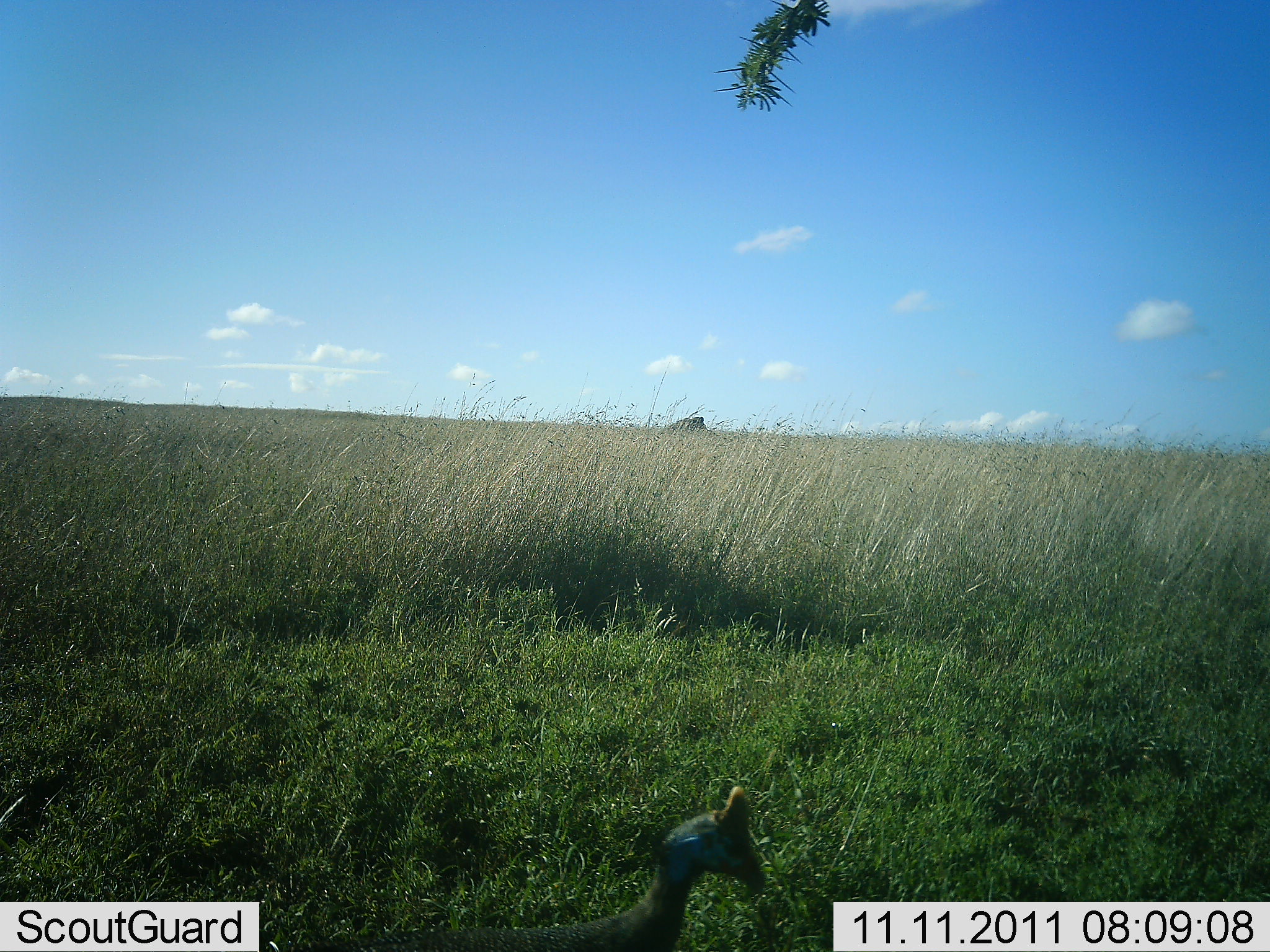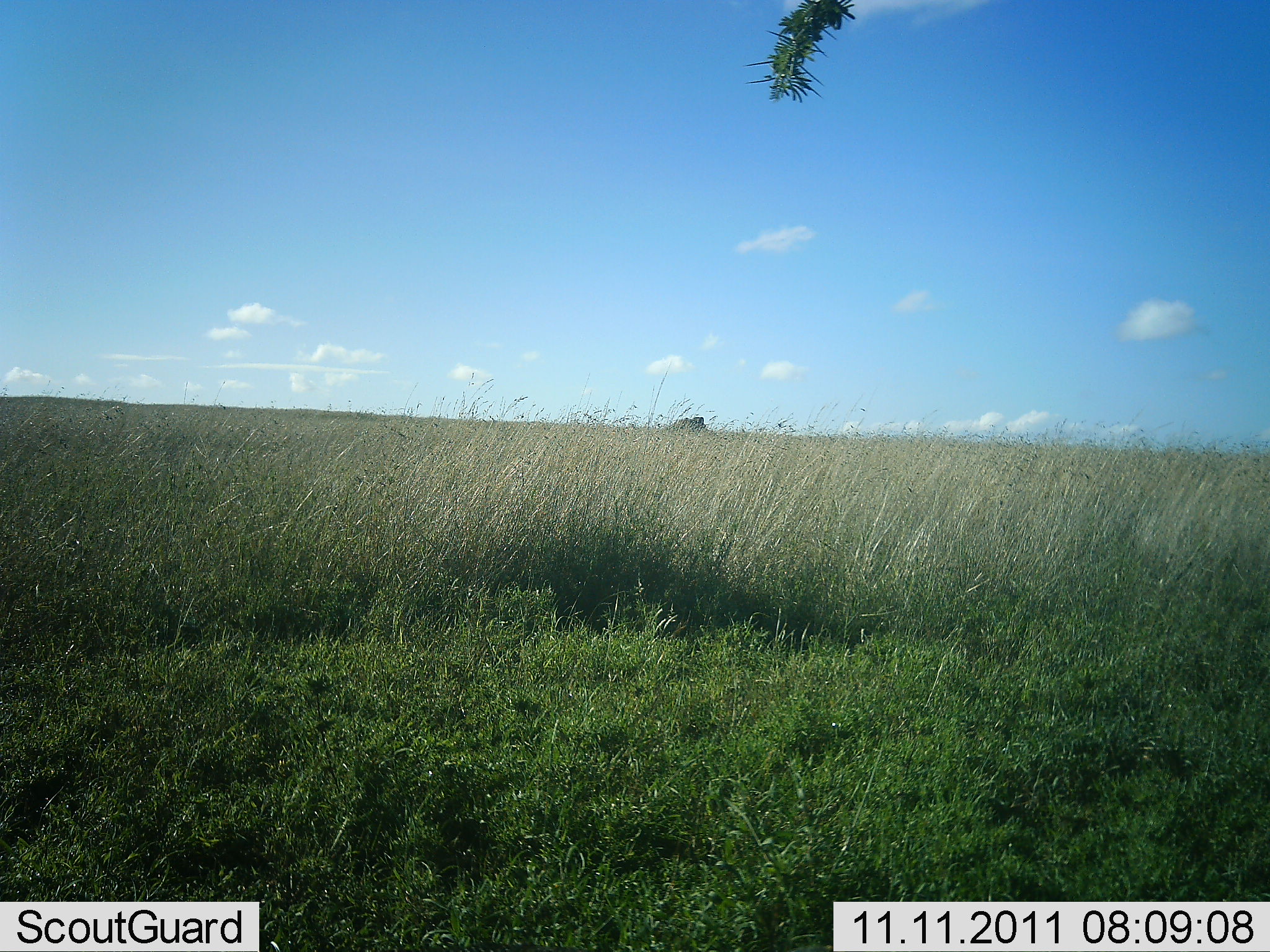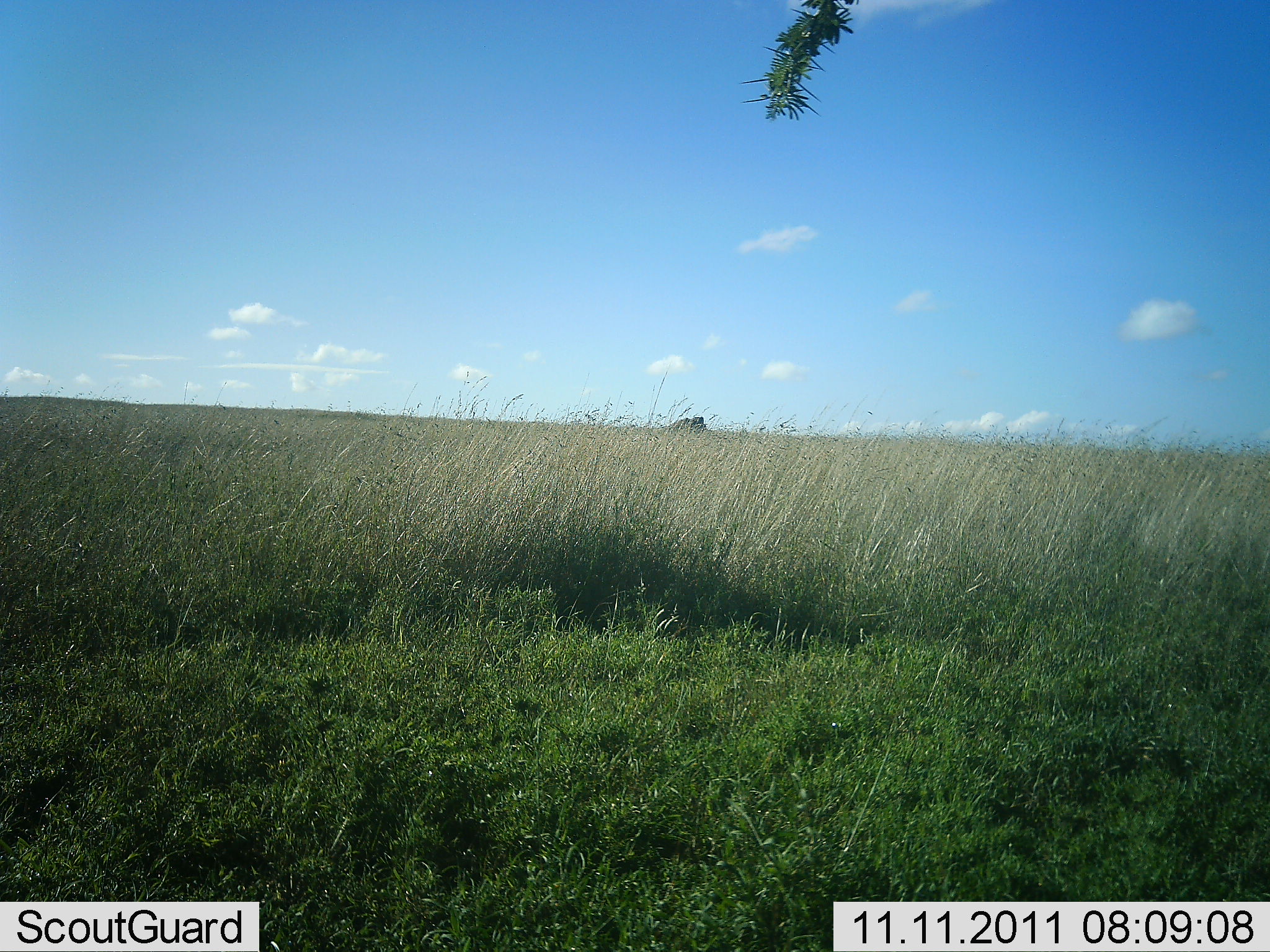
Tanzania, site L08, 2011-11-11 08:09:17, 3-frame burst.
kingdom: Animalia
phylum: Chordata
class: Aves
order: Galliformes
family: Numididae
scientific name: Numididae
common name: guinea fowl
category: guineafowl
Guineafowl (guinea fowl) (Numididae), count 1. Behavior (volunteer vote fractions): standing 30%, resting 0%, moving 70%, interacting 0%. Young present (vote fraction): 0%. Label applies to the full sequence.